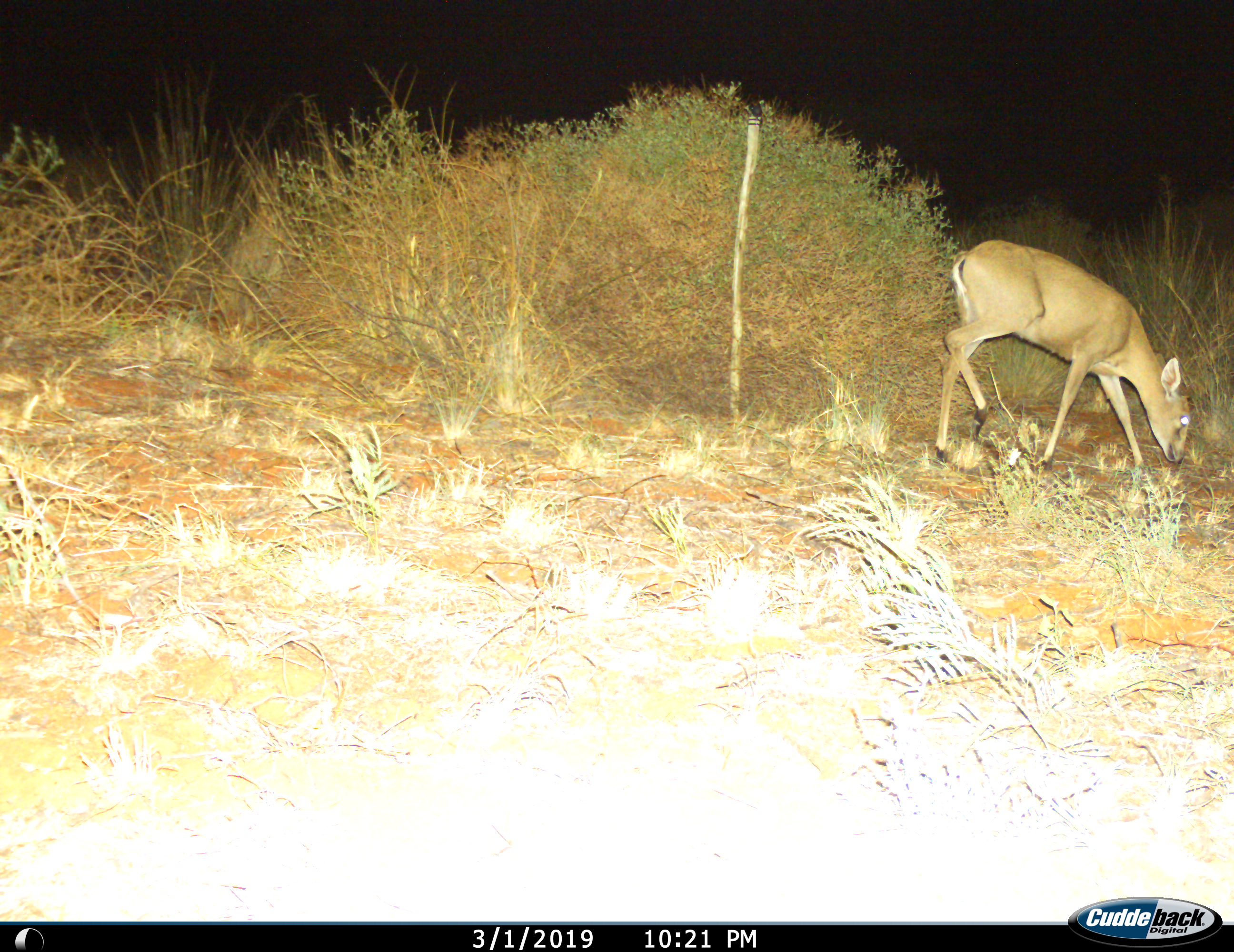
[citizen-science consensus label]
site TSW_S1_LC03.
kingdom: Animalia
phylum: Chordata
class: Mammalia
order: Artiodactyla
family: Bovidae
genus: Sylvicapra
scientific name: Sylvicapra grimmia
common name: common duiker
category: duikercommongrey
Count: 1.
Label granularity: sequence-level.